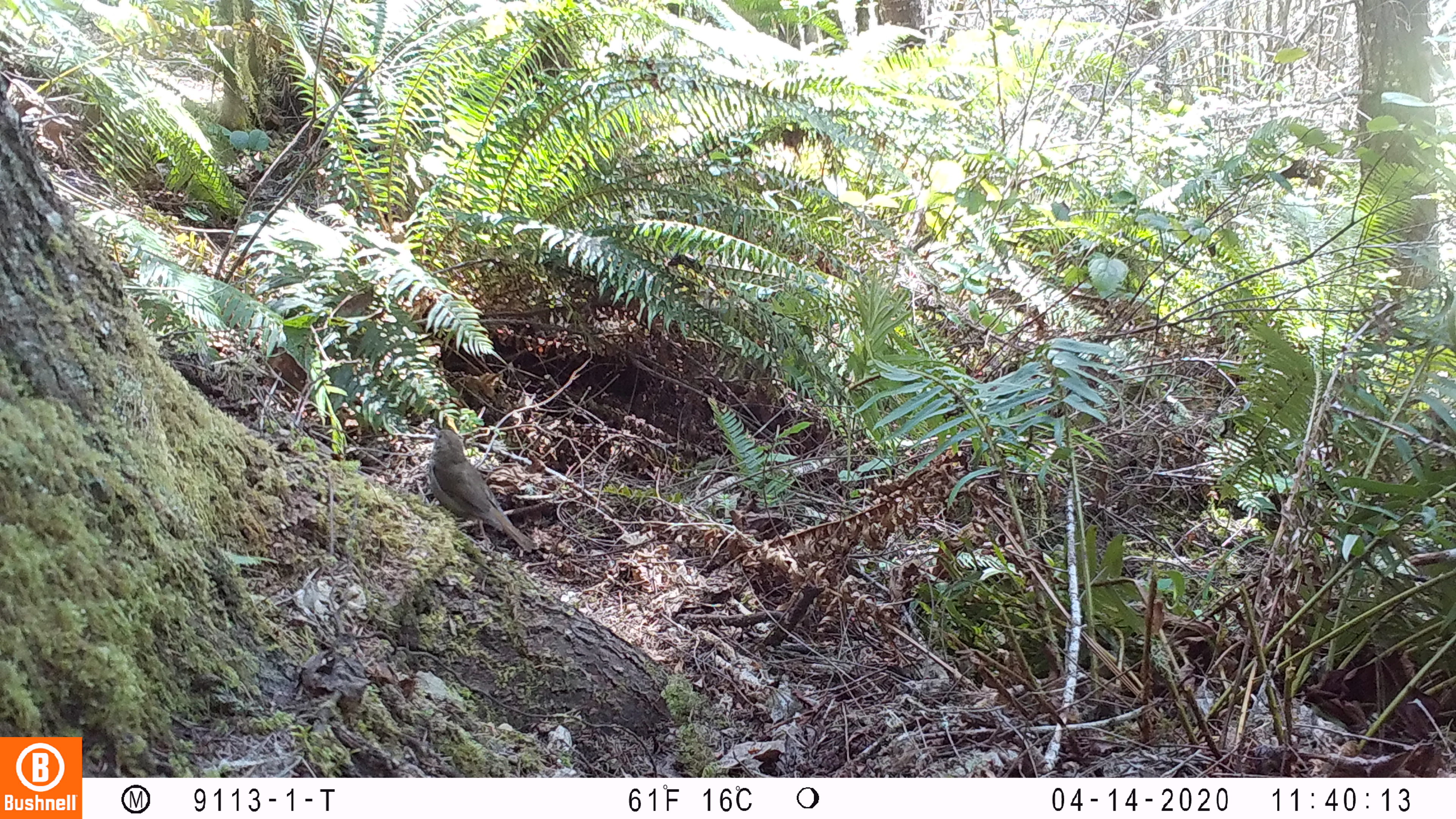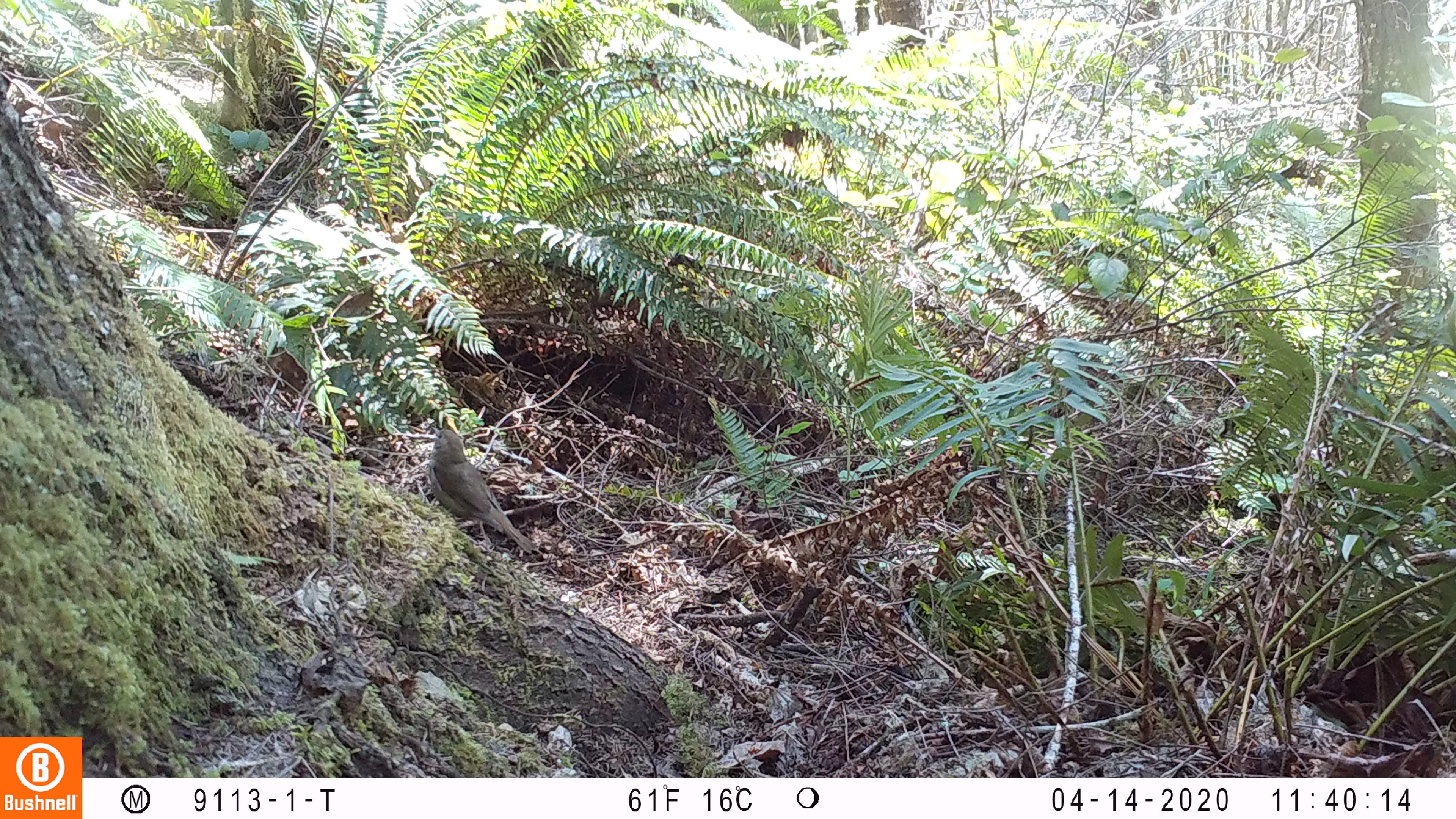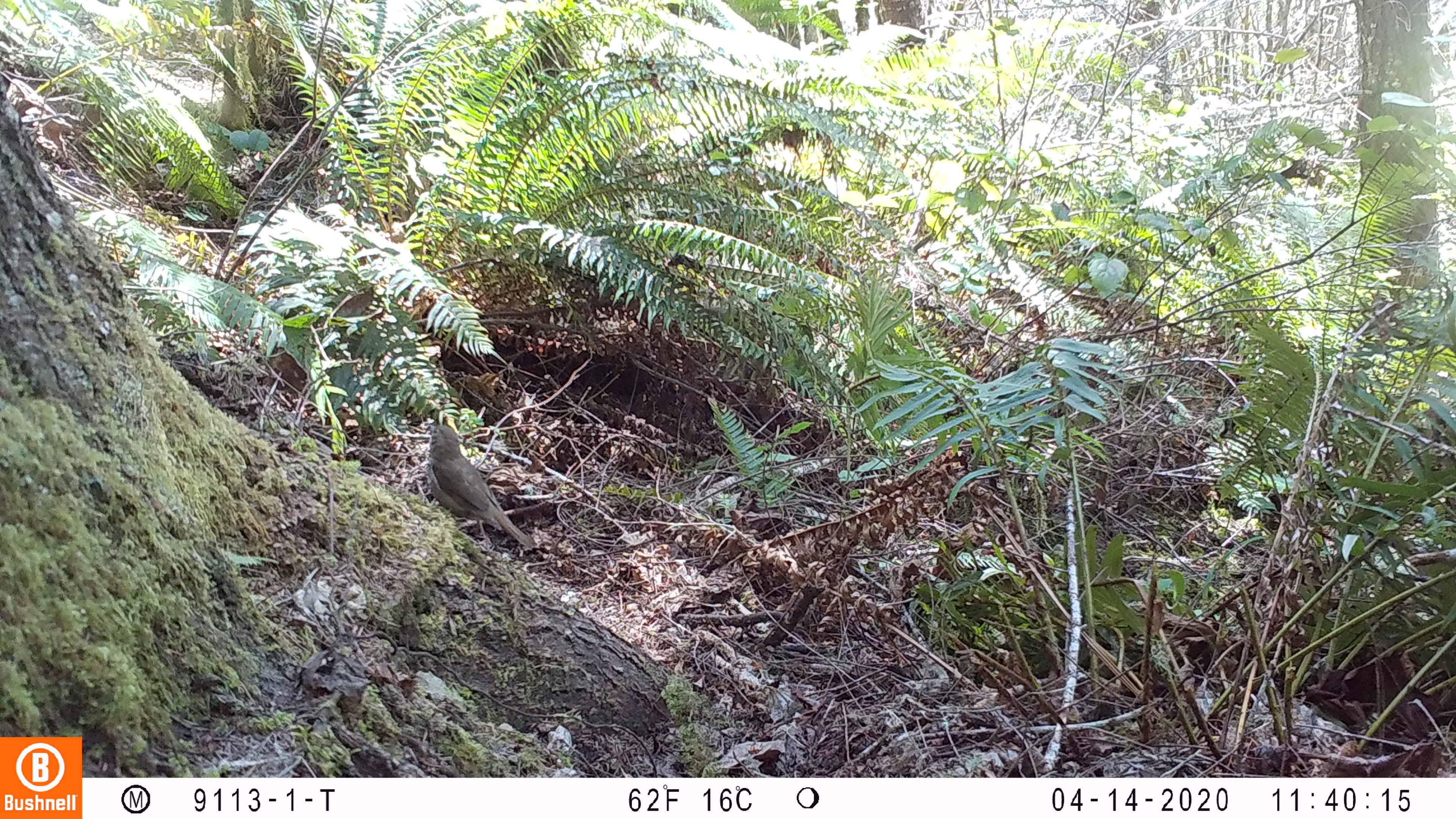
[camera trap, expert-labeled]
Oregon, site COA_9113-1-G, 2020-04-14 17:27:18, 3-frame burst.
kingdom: Animalia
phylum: Chordata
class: Aves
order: Passeriformes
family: Turdidae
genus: Catharus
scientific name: Catharus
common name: brown thrushes and nightingale-thrushes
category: catharus species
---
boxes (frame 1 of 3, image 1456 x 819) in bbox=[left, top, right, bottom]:
catharus species: bbox=[423, 422, 537, 555]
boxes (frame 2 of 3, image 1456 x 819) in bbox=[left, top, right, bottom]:
catharus species: bbox=[423, 425, 537, 555]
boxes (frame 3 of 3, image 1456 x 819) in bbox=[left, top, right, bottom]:
catharus species: bbox=[426, 416, 534, 559]